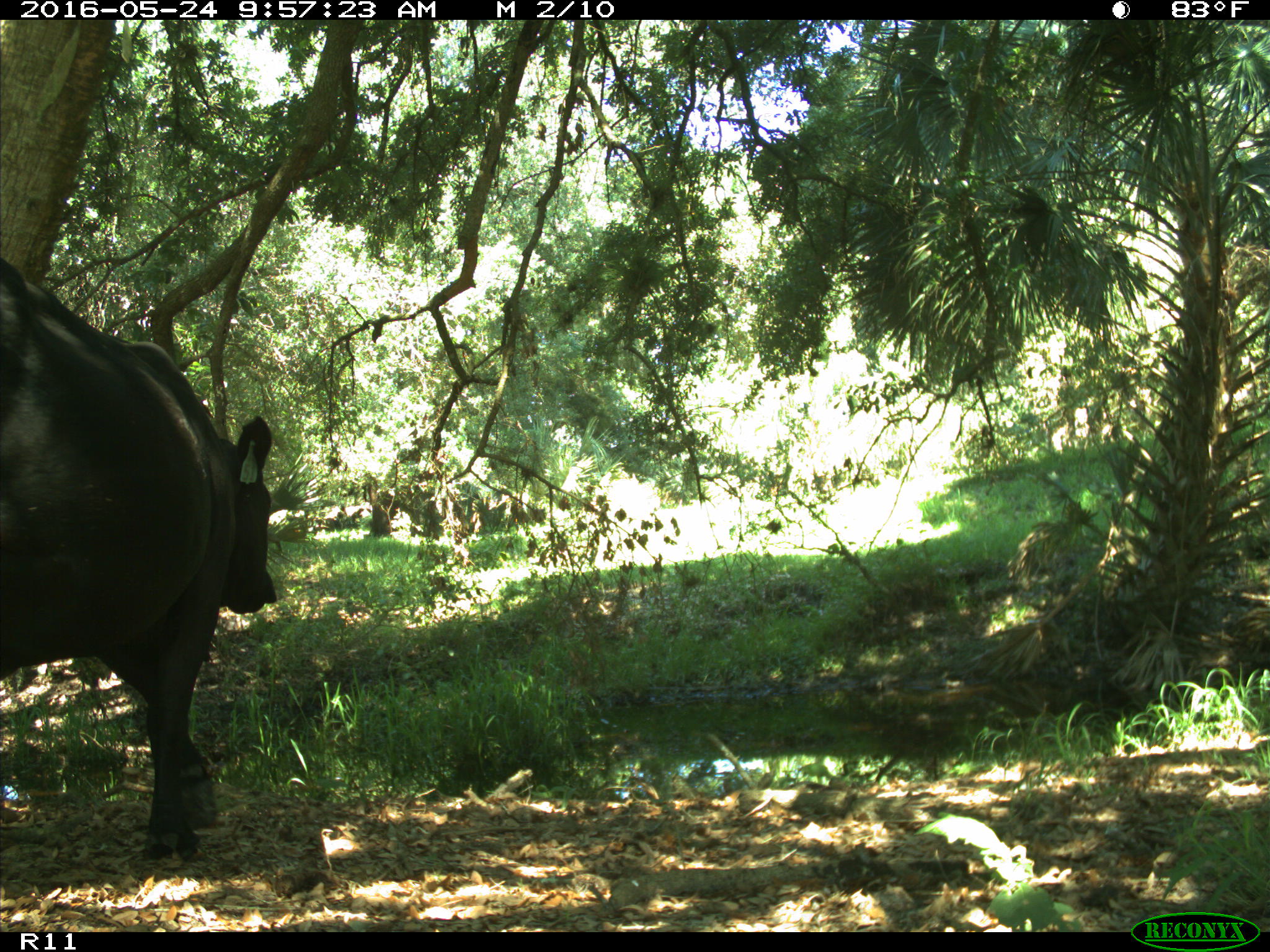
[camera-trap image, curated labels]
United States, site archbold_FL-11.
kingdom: Animalia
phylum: Chordata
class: Mammalia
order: Artiodactyla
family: Bovidae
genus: Bos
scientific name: Bos taurus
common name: domestic cow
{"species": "Bos taurus (domestic cow)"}